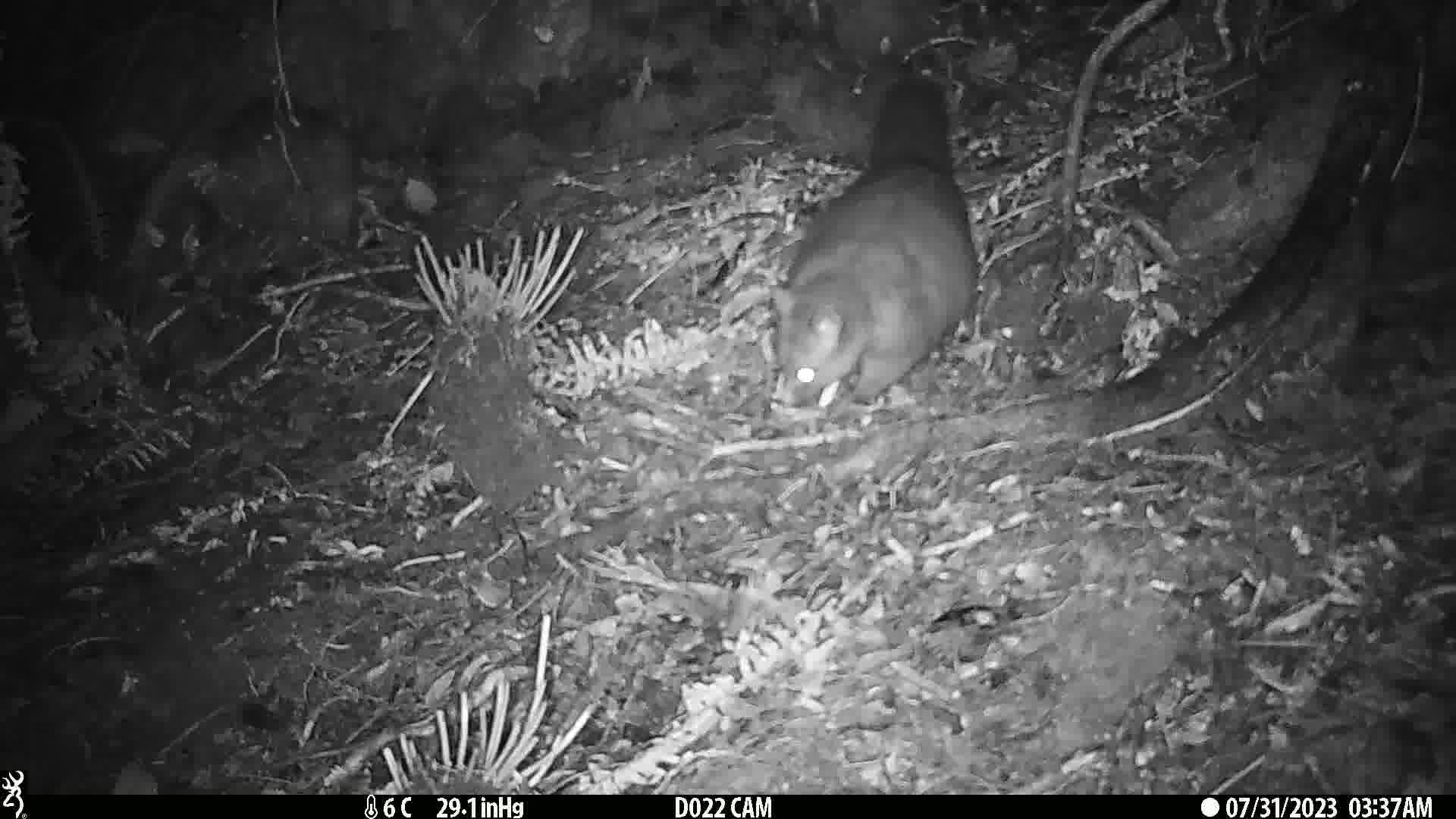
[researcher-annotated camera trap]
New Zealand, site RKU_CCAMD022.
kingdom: Animalia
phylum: Chordata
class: Mammalia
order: Diprotodontia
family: Phalangeridae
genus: Trichosurus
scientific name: Trichosurus vulpecula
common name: common brushtail possum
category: possum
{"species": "possum (common brushtail possum) (Trichosurus vulpecula)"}